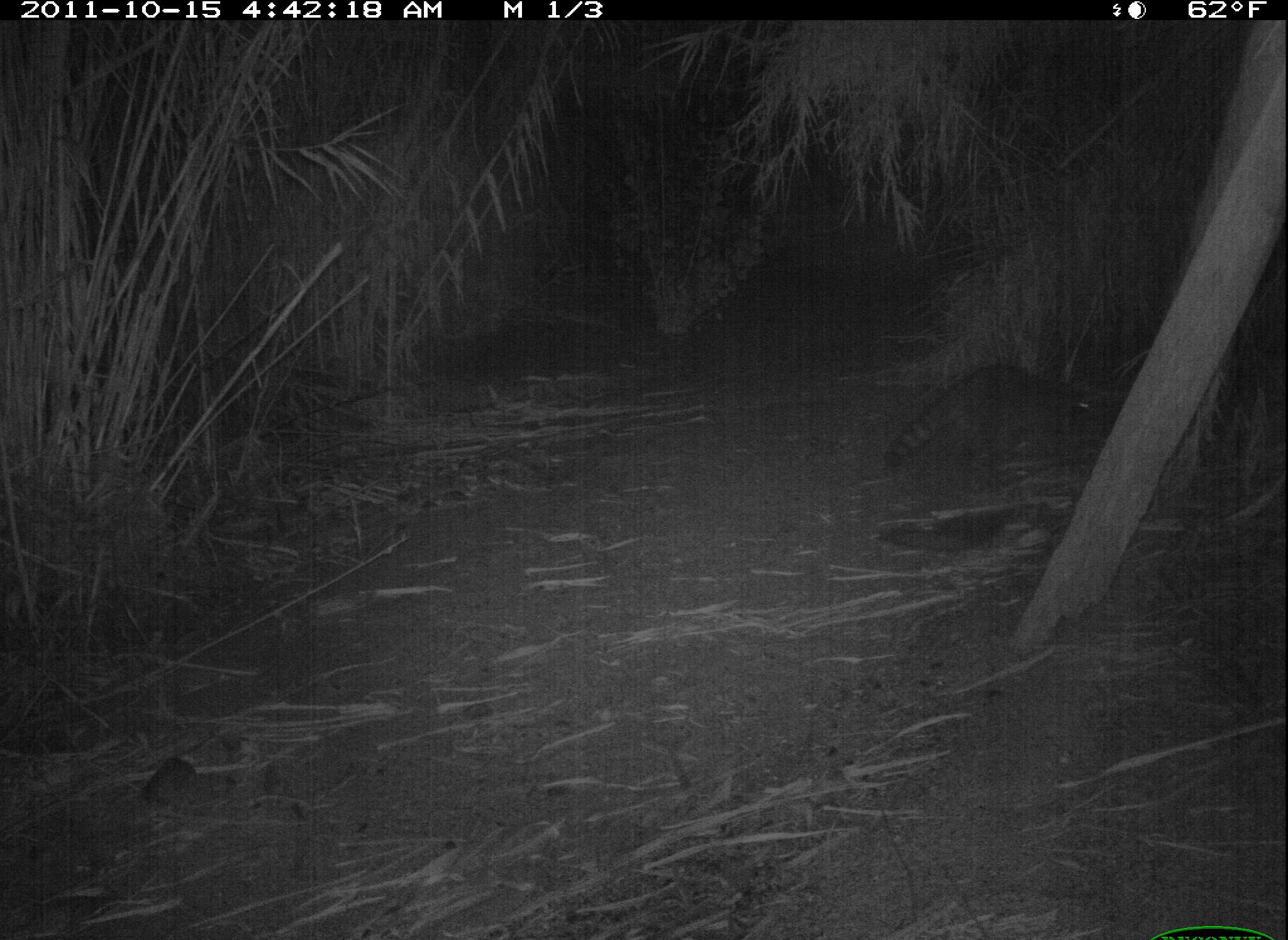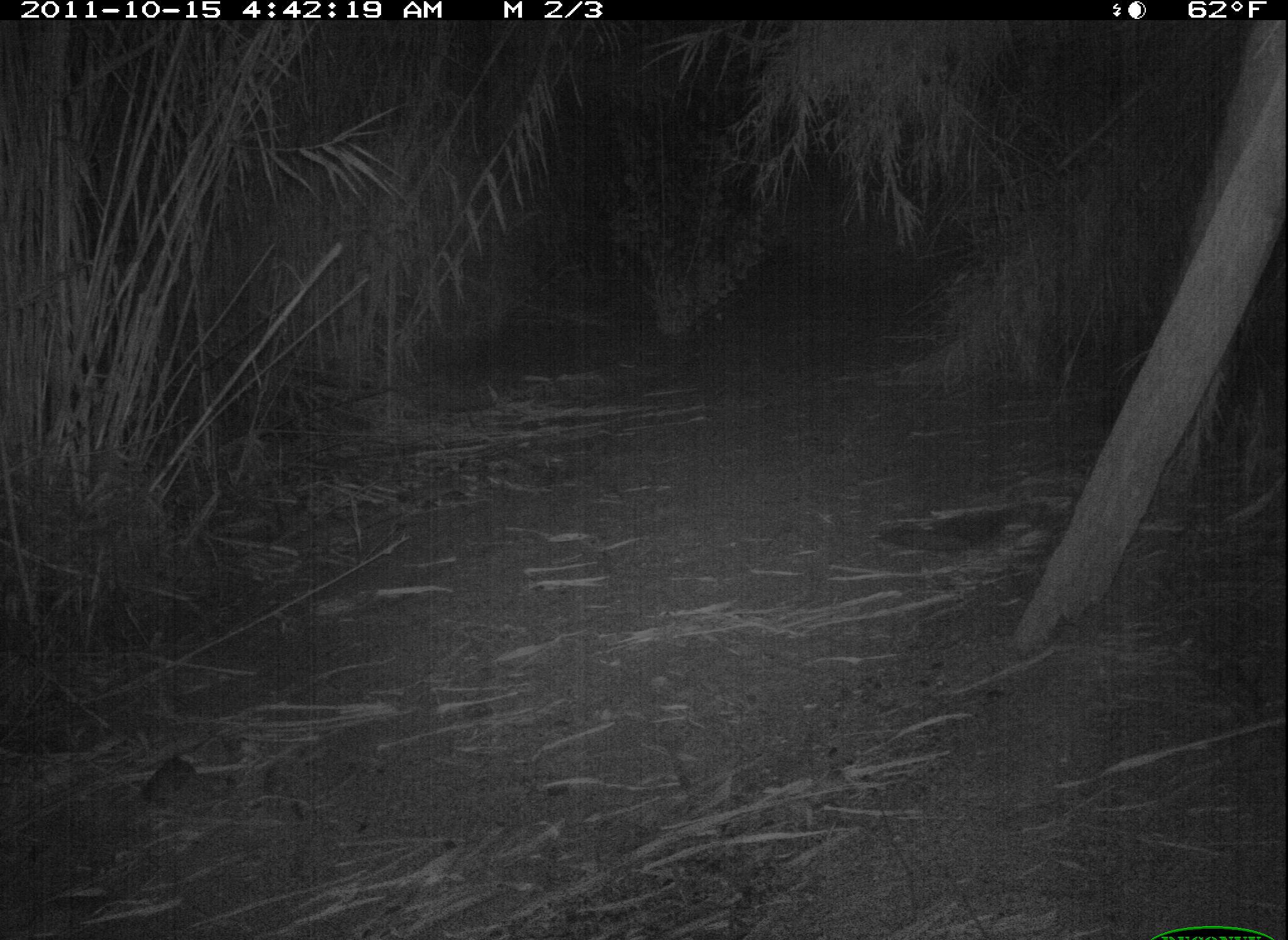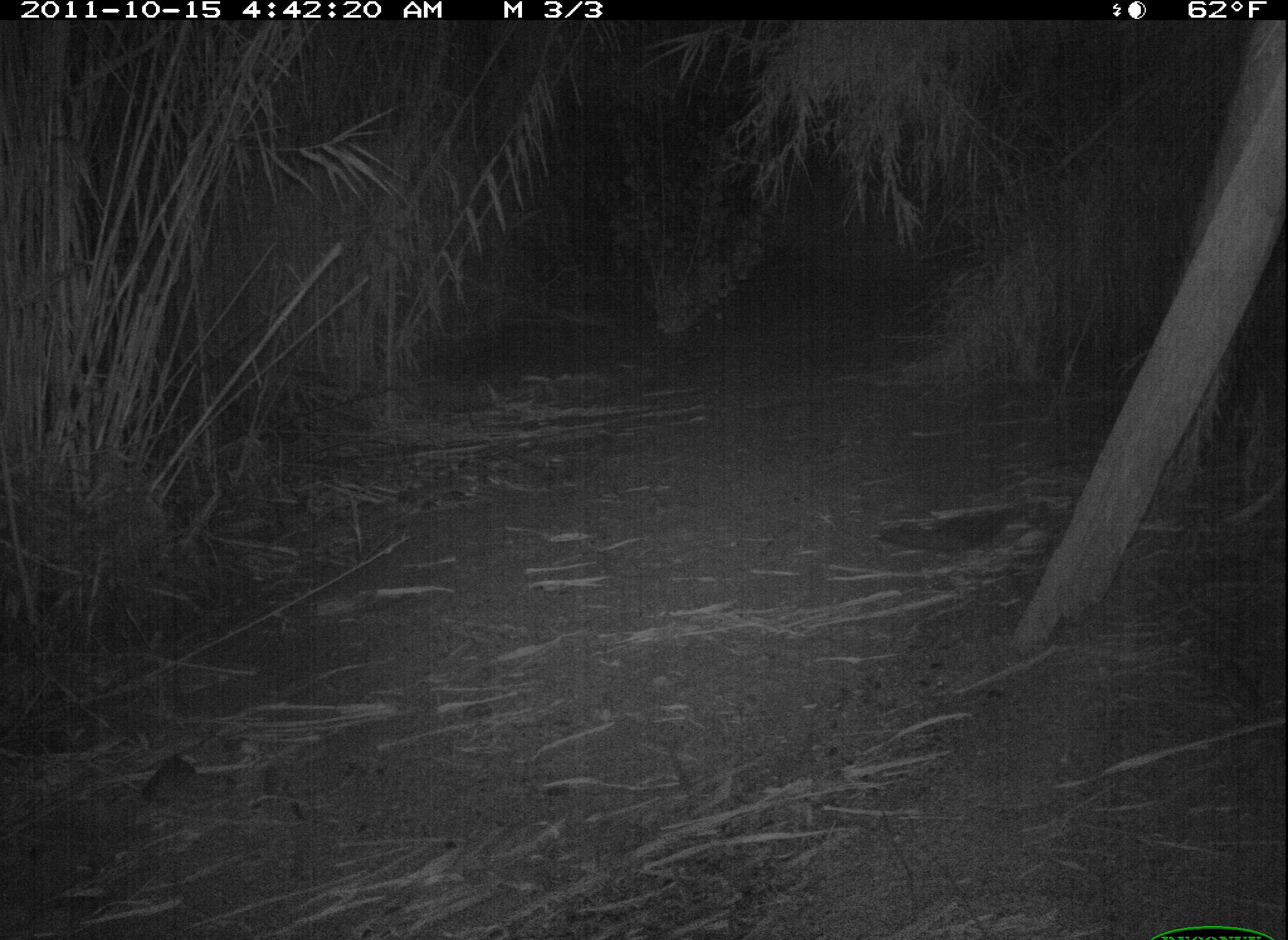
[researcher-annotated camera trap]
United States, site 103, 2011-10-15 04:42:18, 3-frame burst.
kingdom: Animalia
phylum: Chordata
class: Mammalia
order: Carnivora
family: Procyonidae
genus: Procyon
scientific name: Procyon lotor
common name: raccoon